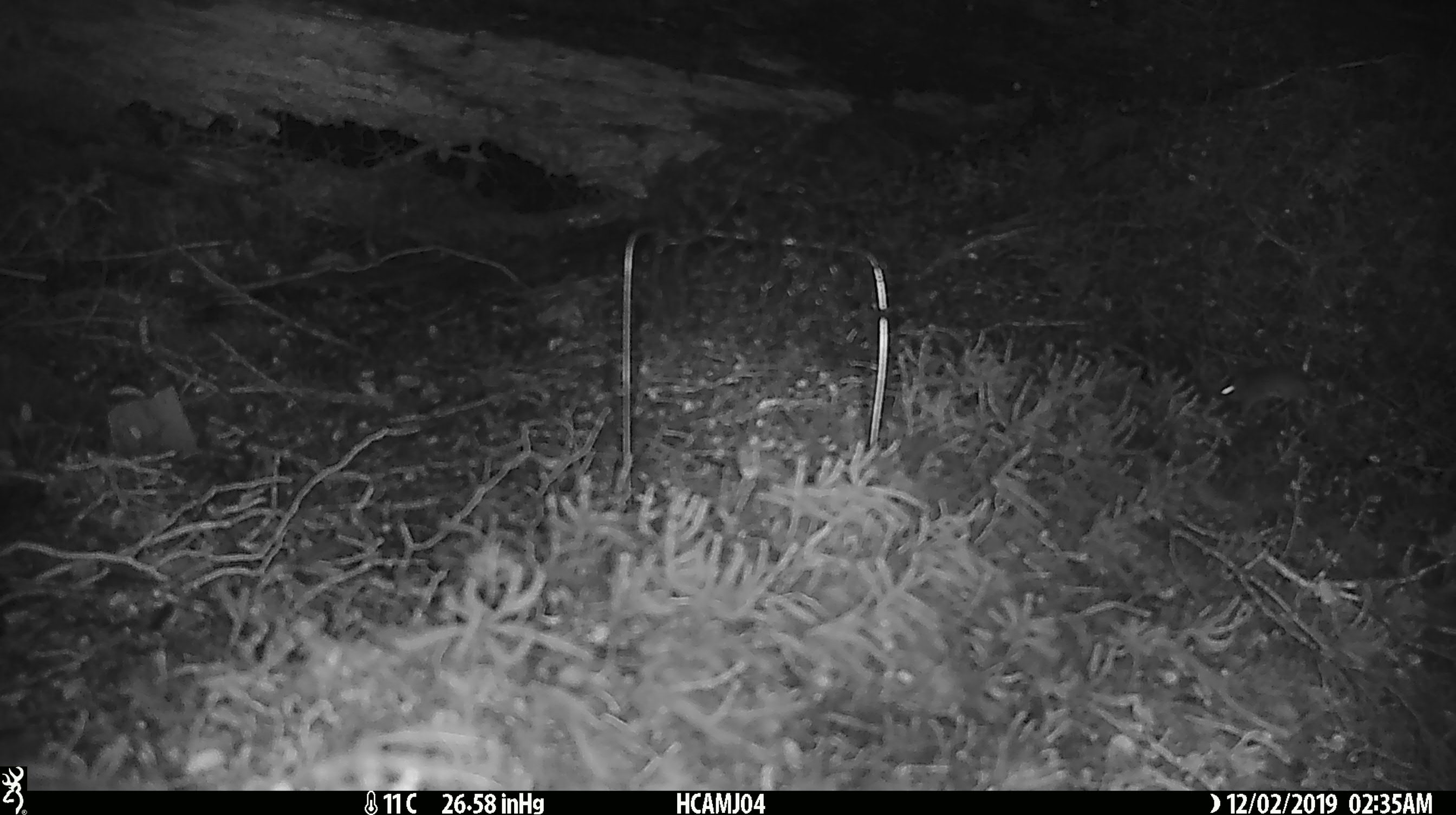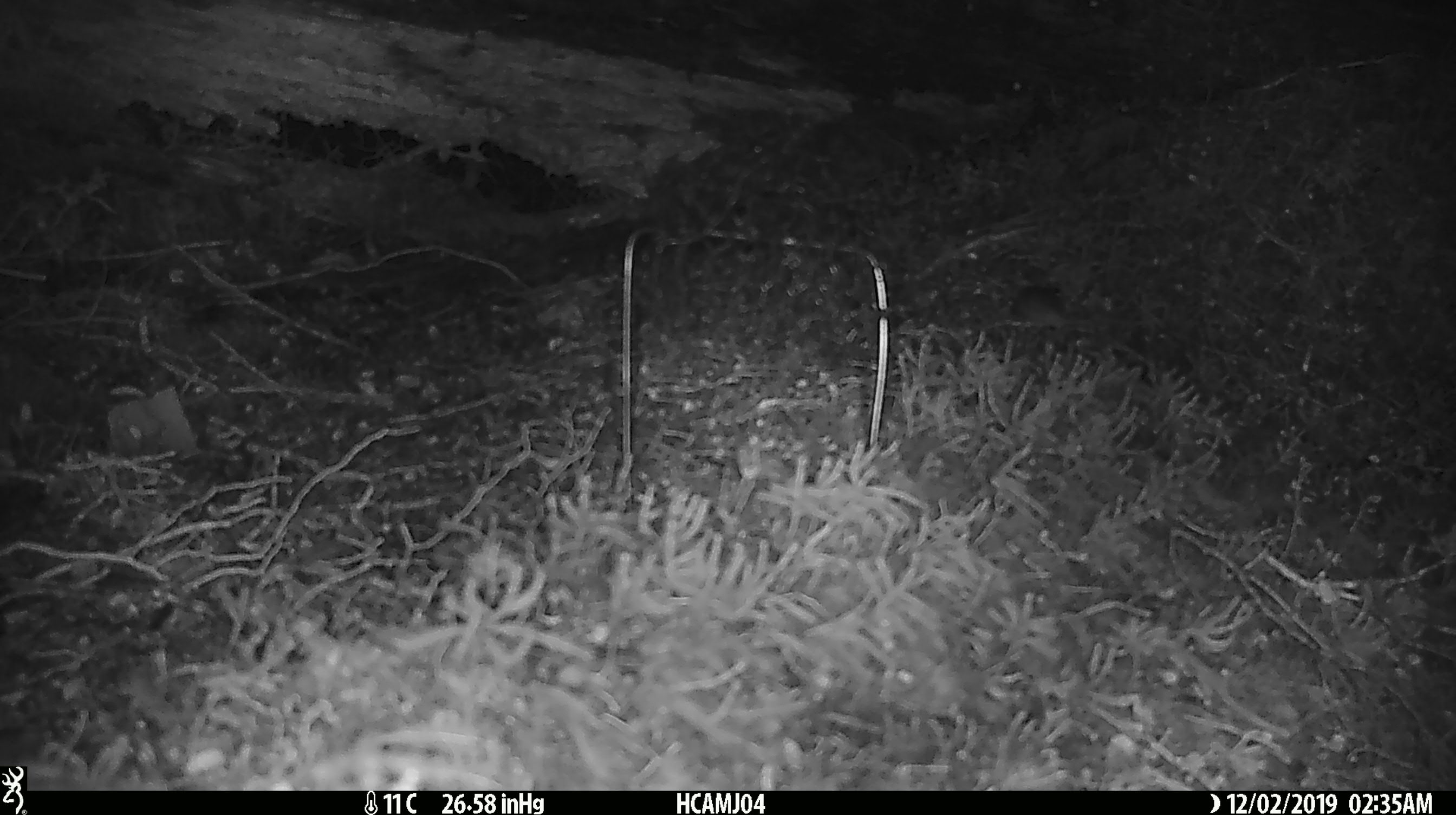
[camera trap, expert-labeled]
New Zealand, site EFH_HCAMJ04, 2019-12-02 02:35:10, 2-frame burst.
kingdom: Animalia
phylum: Chordata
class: Mammalia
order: Rodentia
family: Muridae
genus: Mus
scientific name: Mus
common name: mouse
Mouse (Mus).